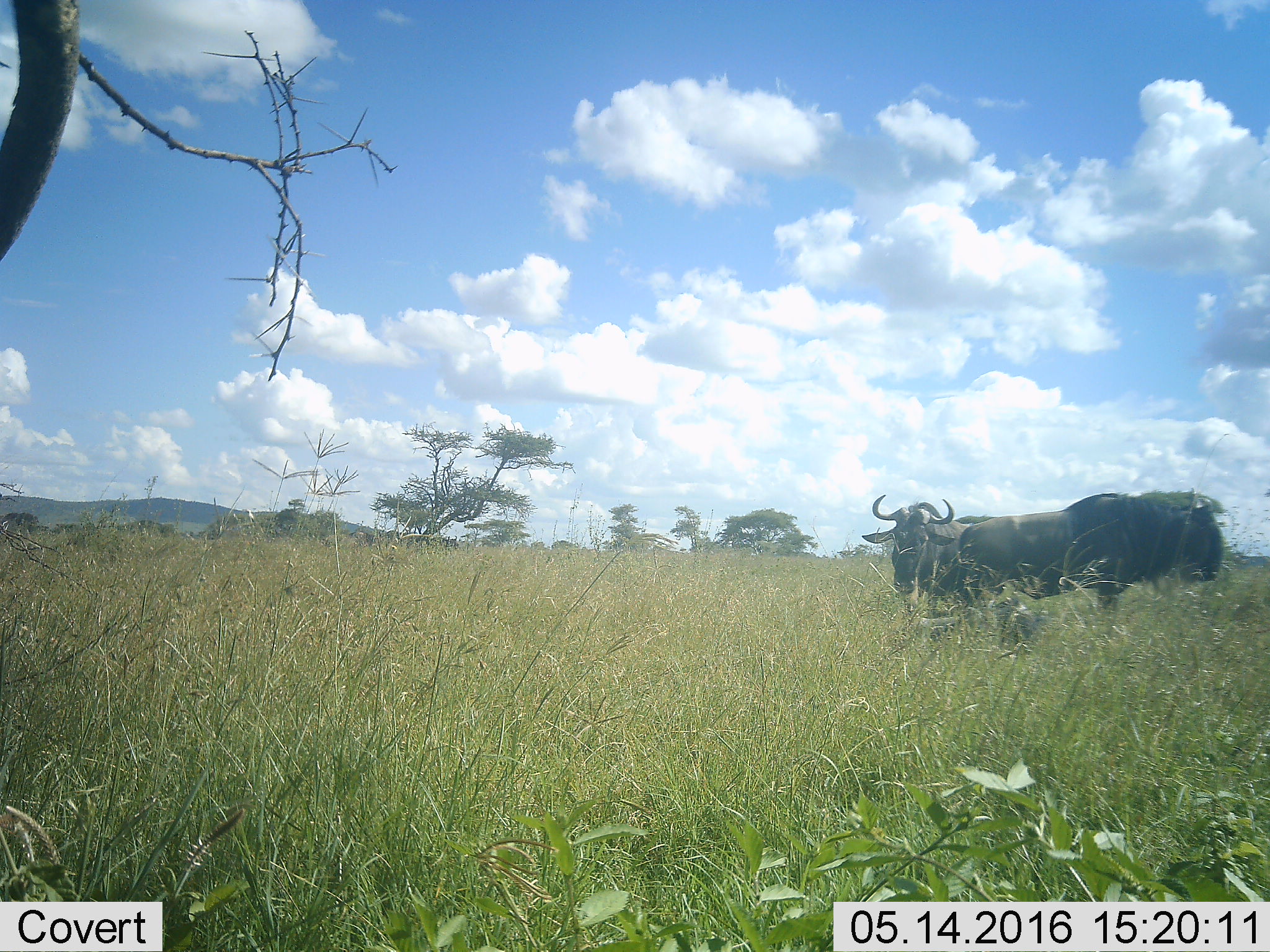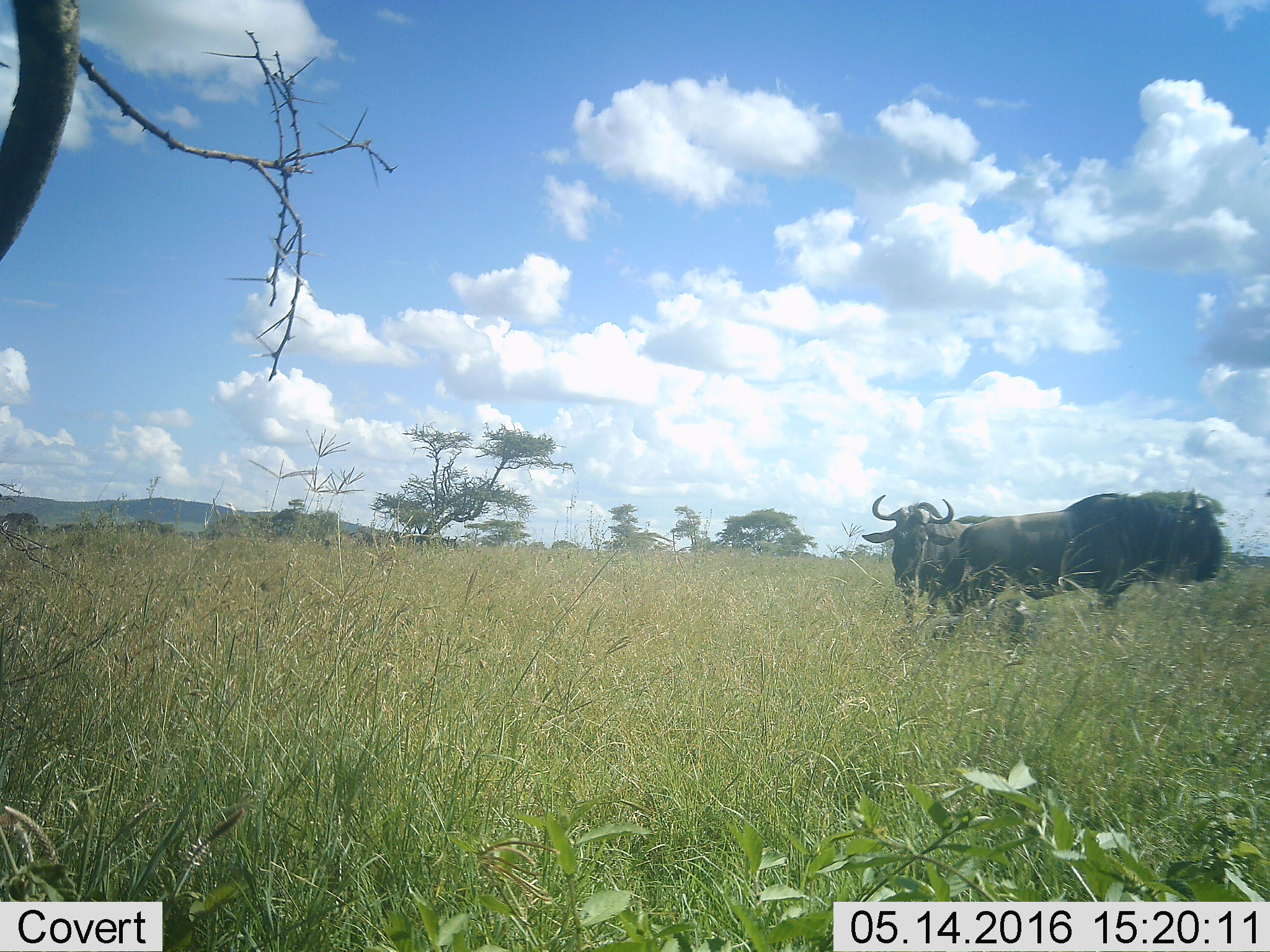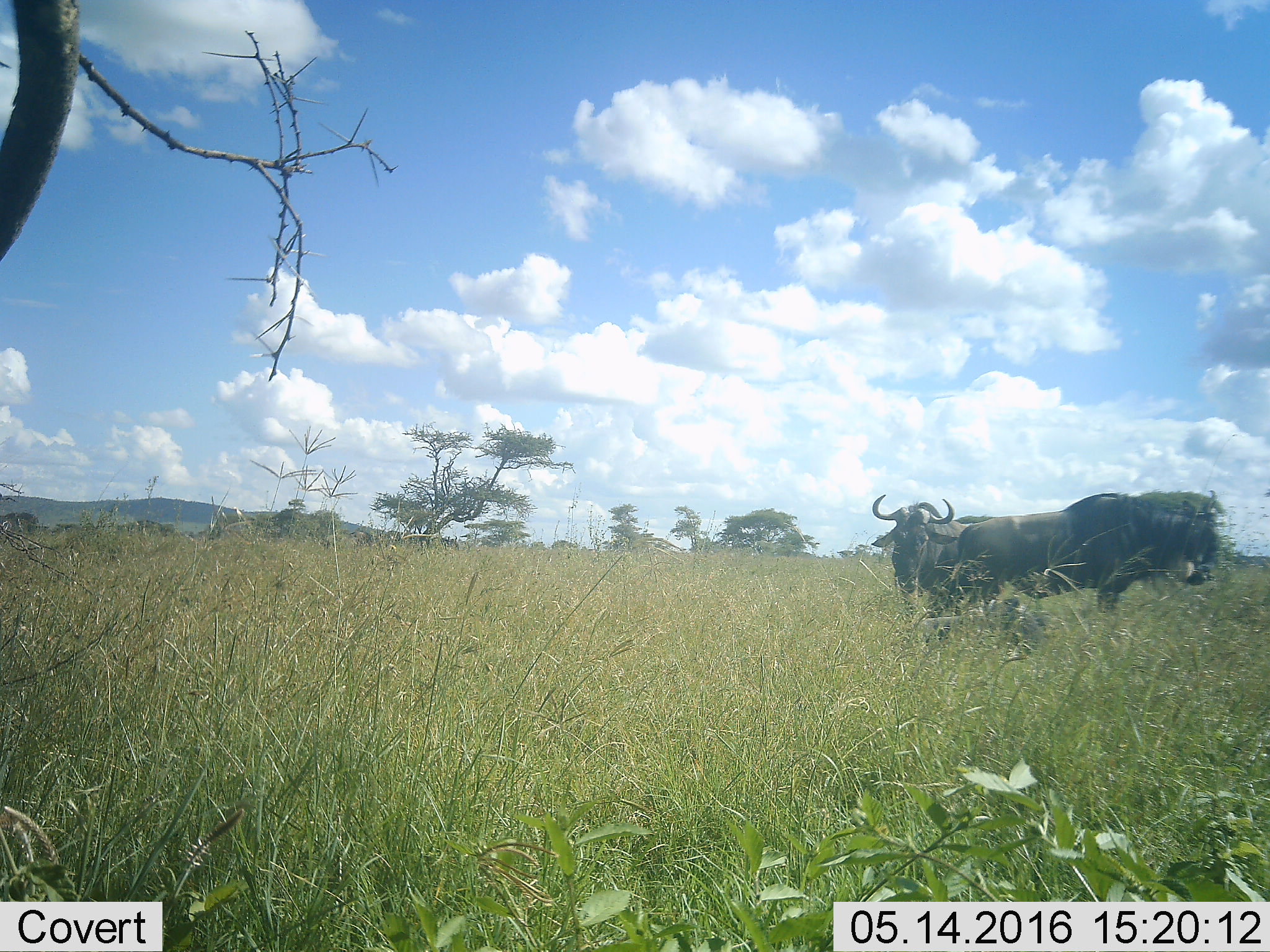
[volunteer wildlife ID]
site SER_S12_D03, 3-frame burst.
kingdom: Animalia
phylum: Chordata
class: Mammalia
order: Artiodactyla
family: Bovidae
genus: Connochaetes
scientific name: Connochaetes taurinus taurinus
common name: blue wildebeest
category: wildebeestblue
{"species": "wildebeestblue (blue wildebeest) (Connochaetes taurinus taurinus)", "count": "2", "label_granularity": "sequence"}